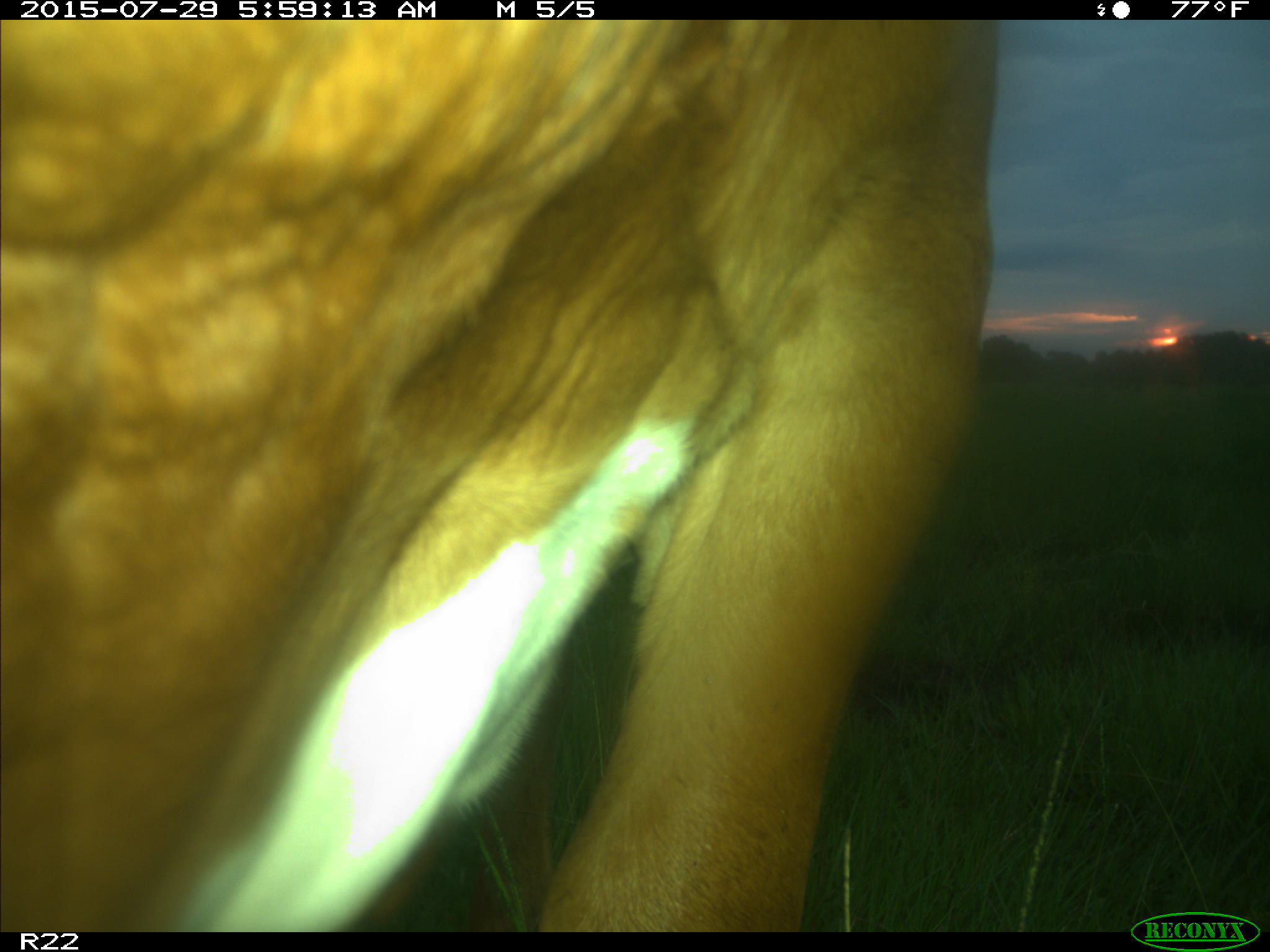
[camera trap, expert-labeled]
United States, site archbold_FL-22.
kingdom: Animalia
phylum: Chordata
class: Mammalia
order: Artiodactyla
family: Bovidae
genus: Bos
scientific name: Bos taurus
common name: domestic cow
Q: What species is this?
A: Bos taurus (domestic cow).